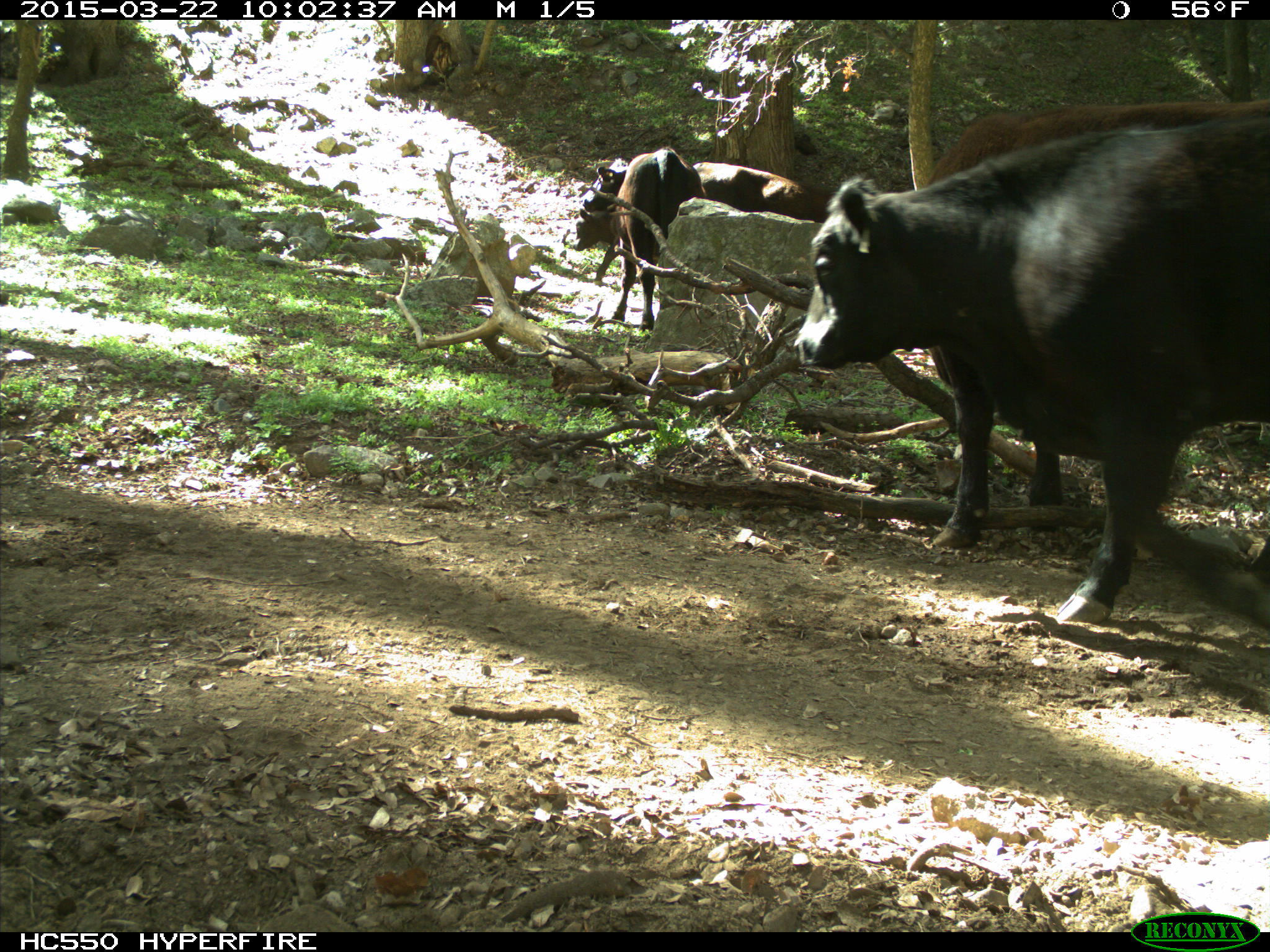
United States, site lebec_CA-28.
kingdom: Animalia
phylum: Chordata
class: Mammalia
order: Artiodactyla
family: Bovidae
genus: Bos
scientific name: Bos taurus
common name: domestic cow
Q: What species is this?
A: Bos taurus (domestic cow).